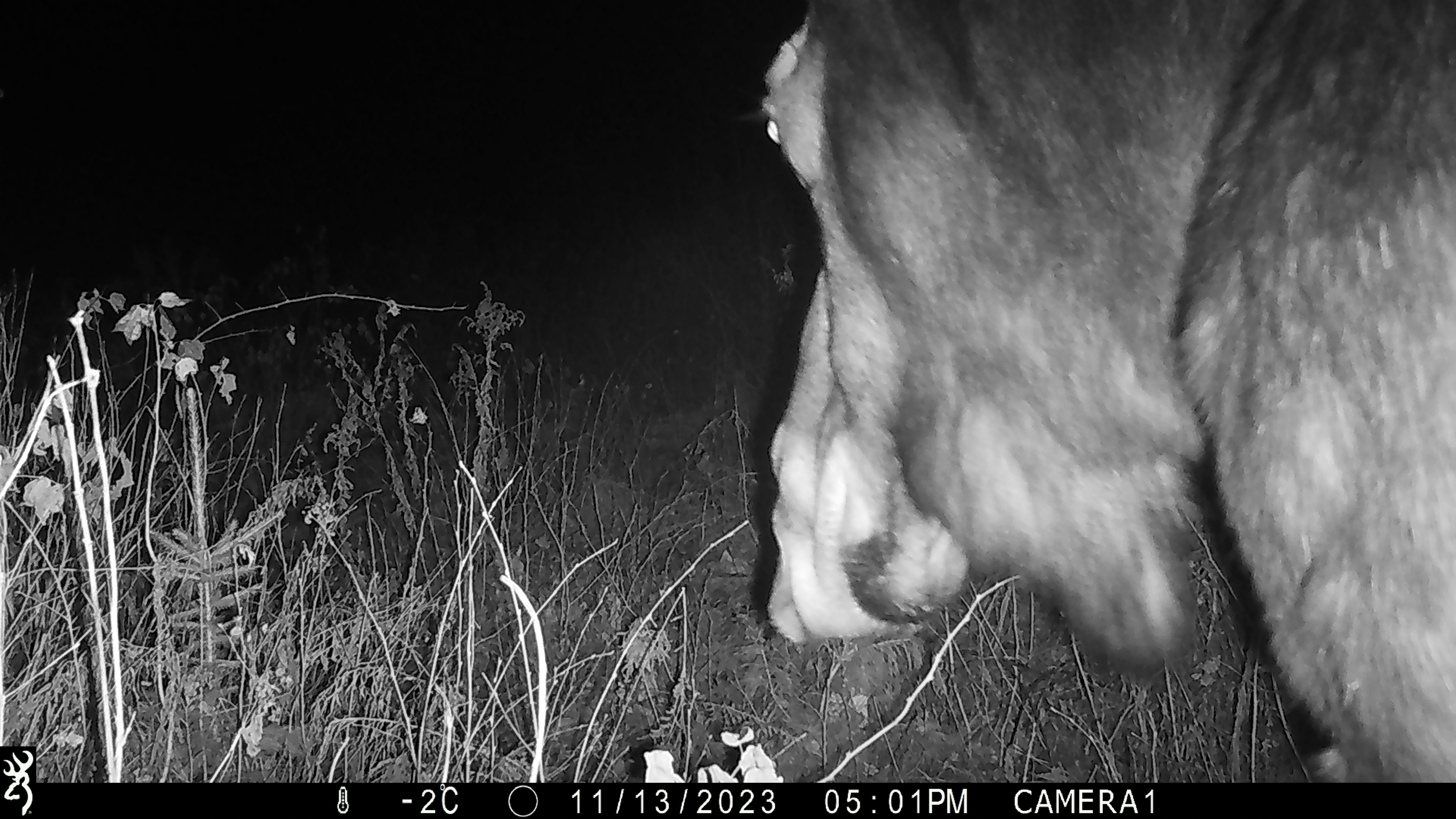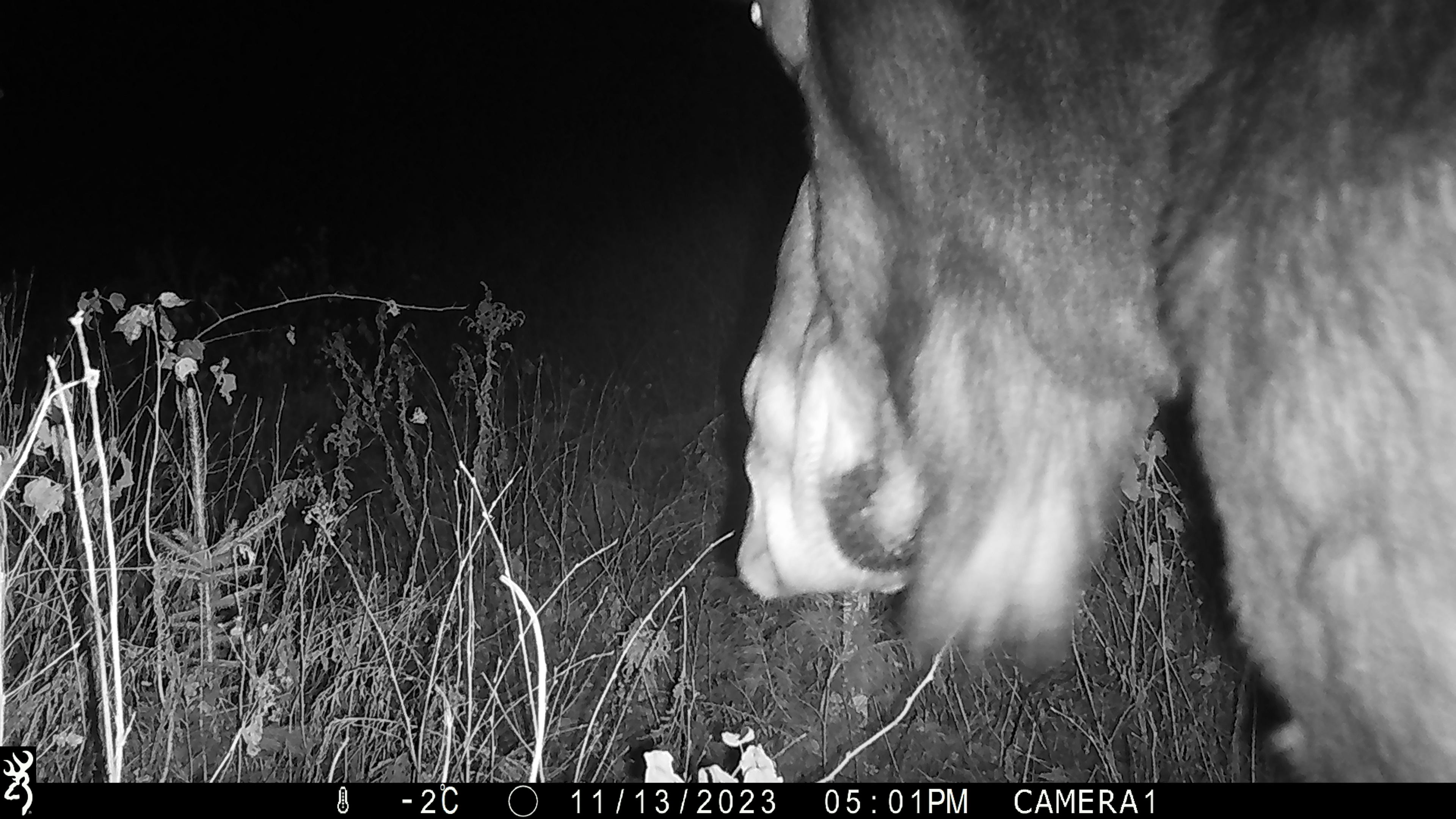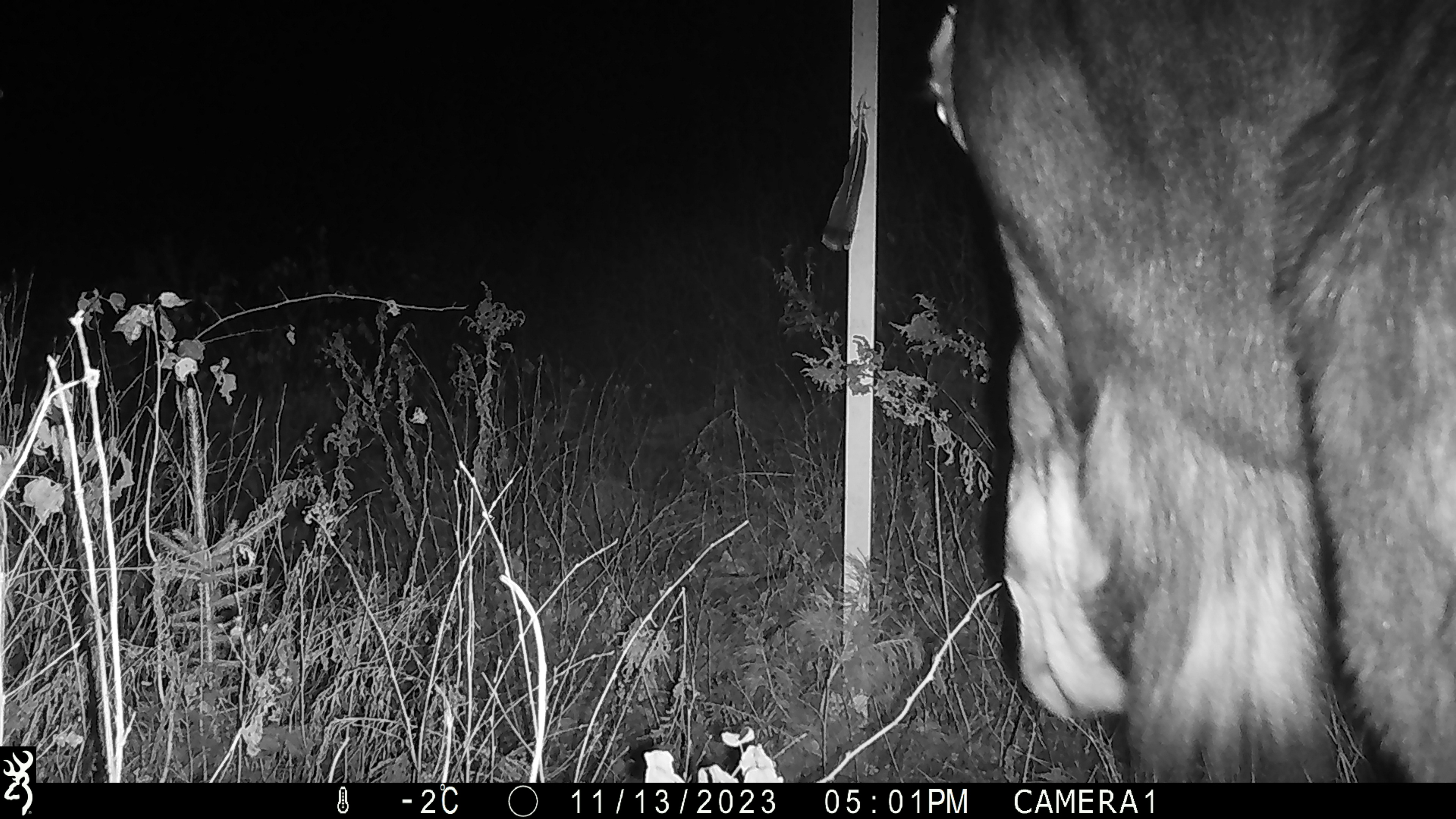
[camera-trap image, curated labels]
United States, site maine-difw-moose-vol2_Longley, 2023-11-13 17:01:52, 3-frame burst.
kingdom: Animalia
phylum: Chordata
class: Mammalia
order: Artiodactyla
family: Cervidae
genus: Alces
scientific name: Alces alces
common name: moose